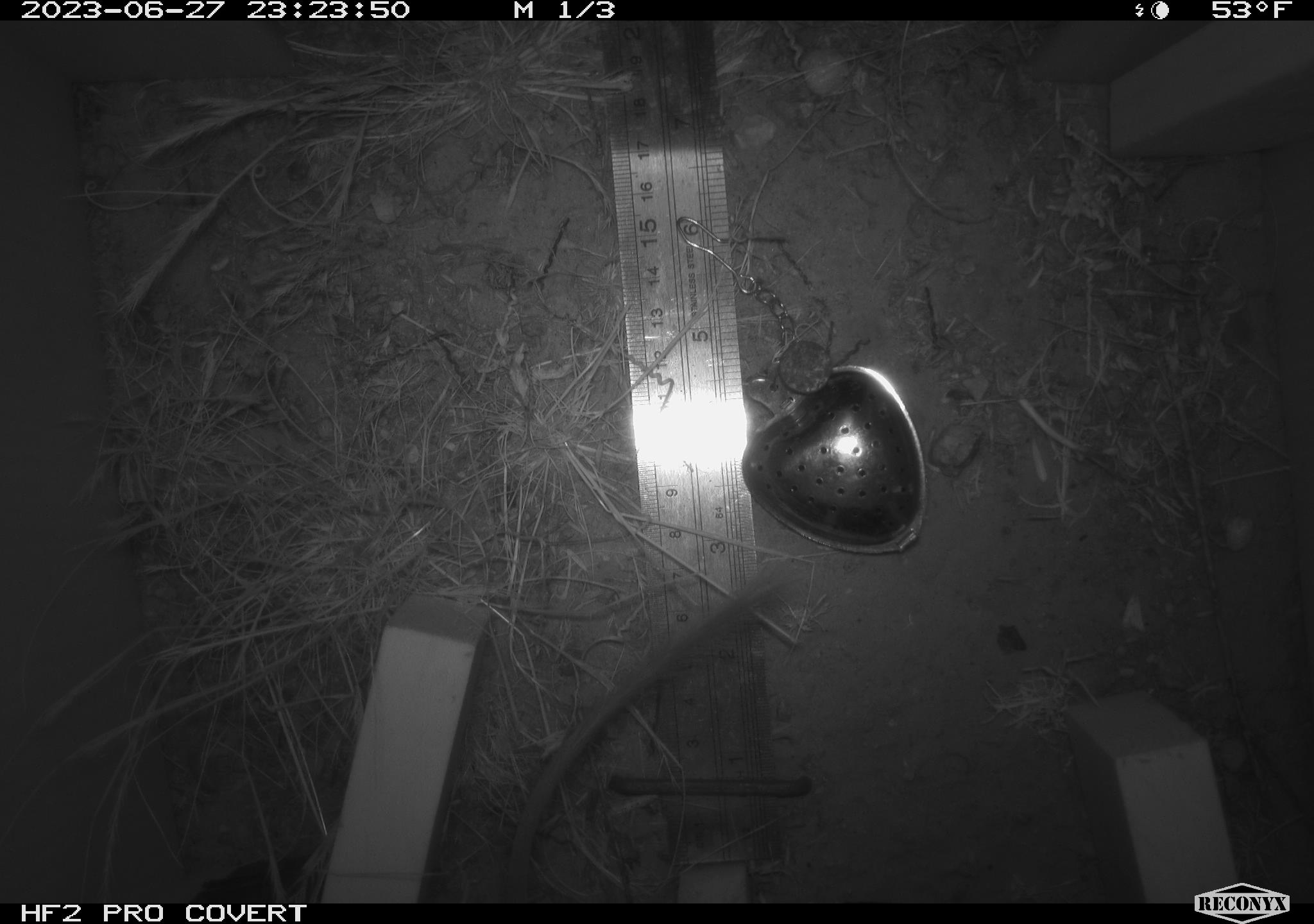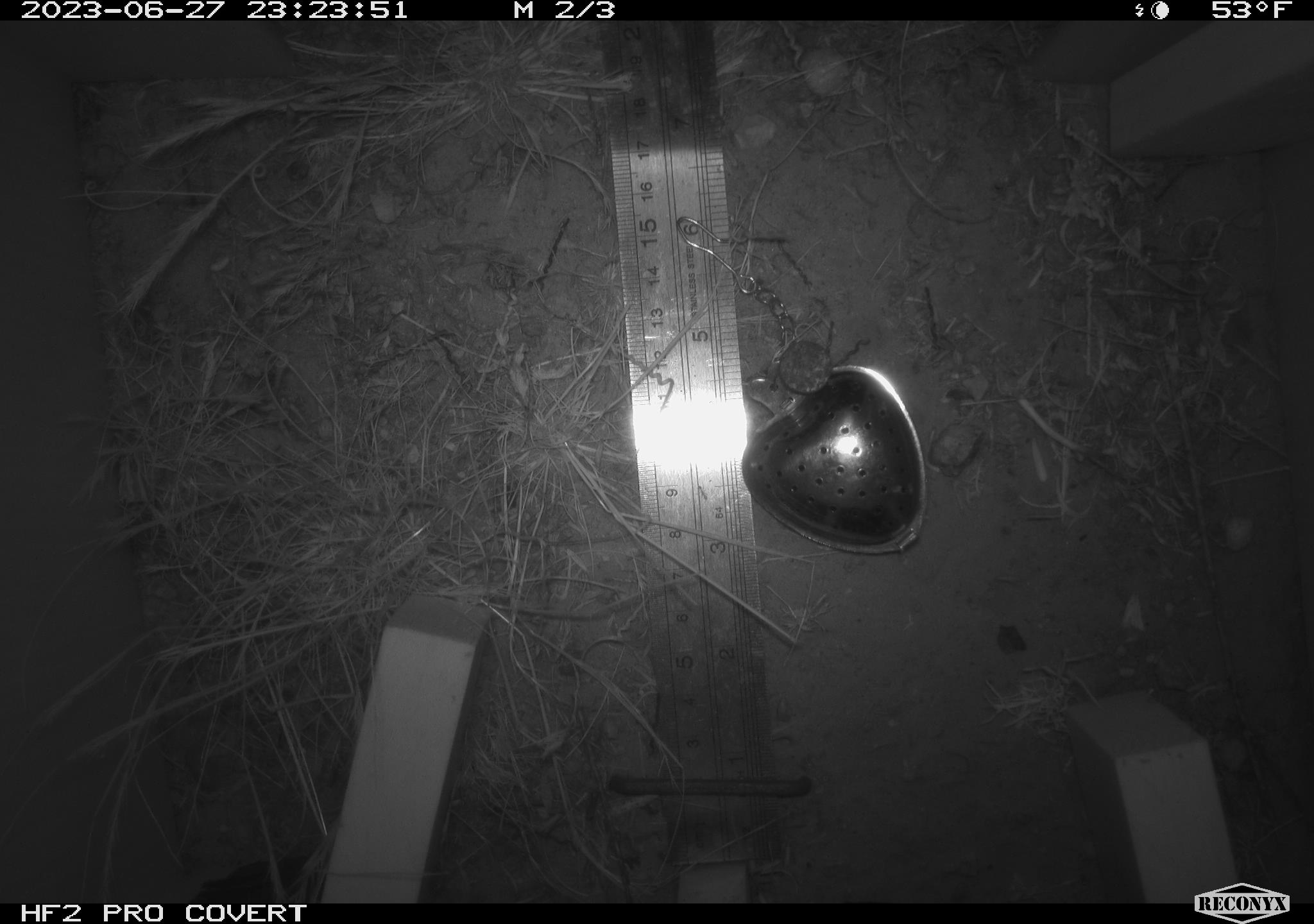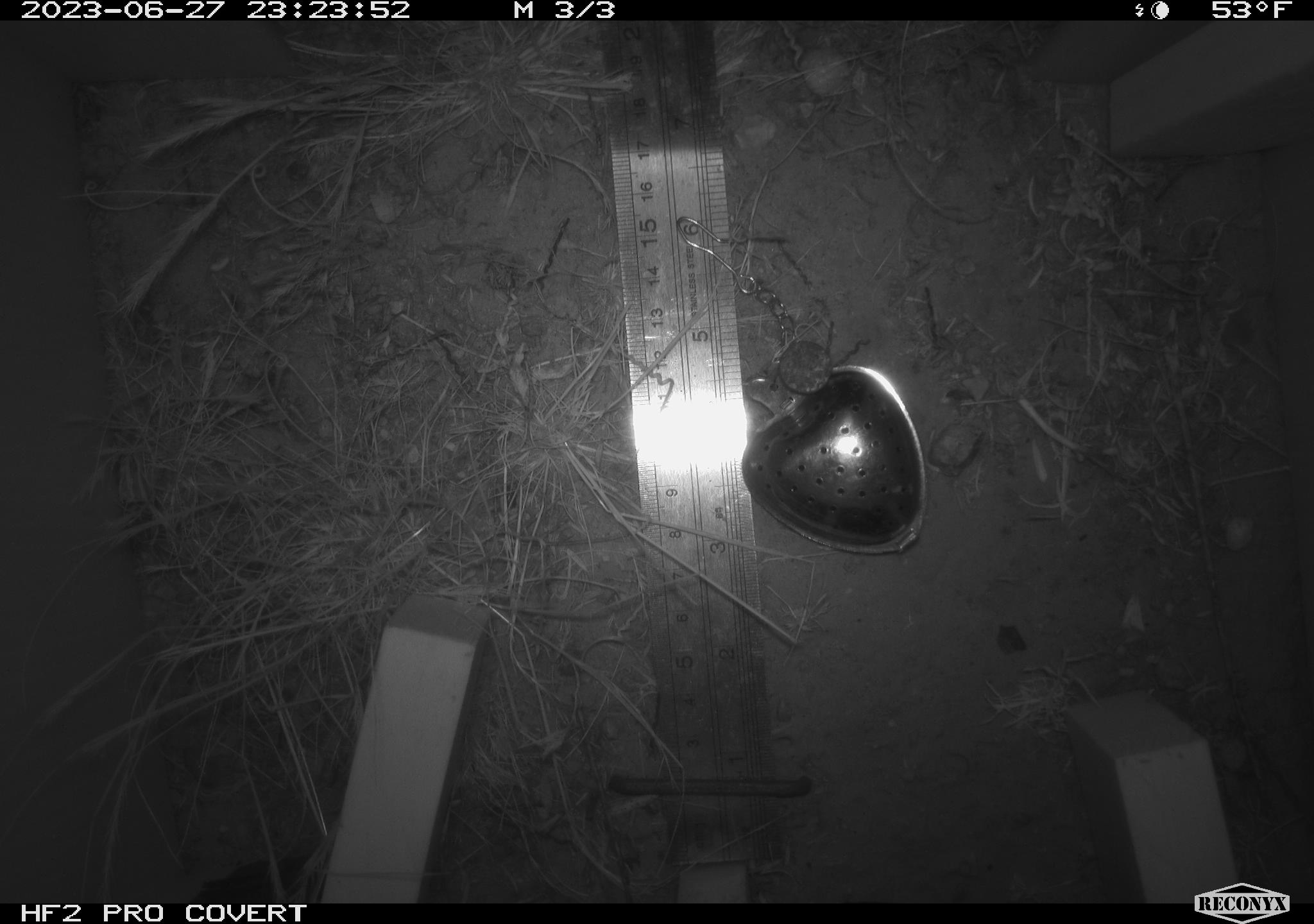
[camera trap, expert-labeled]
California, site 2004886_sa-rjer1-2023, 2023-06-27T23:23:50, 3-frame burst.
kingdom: Animalia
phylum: Chordata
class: Mammalia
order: Rodentia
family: Heteromyidae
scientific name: Heteromyidae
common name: kangaroo rats and pocket mice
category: heteromyidae family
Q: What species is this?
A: Heteromyidae family (kangaroo rats and pocket mice) (Heteromyidae).